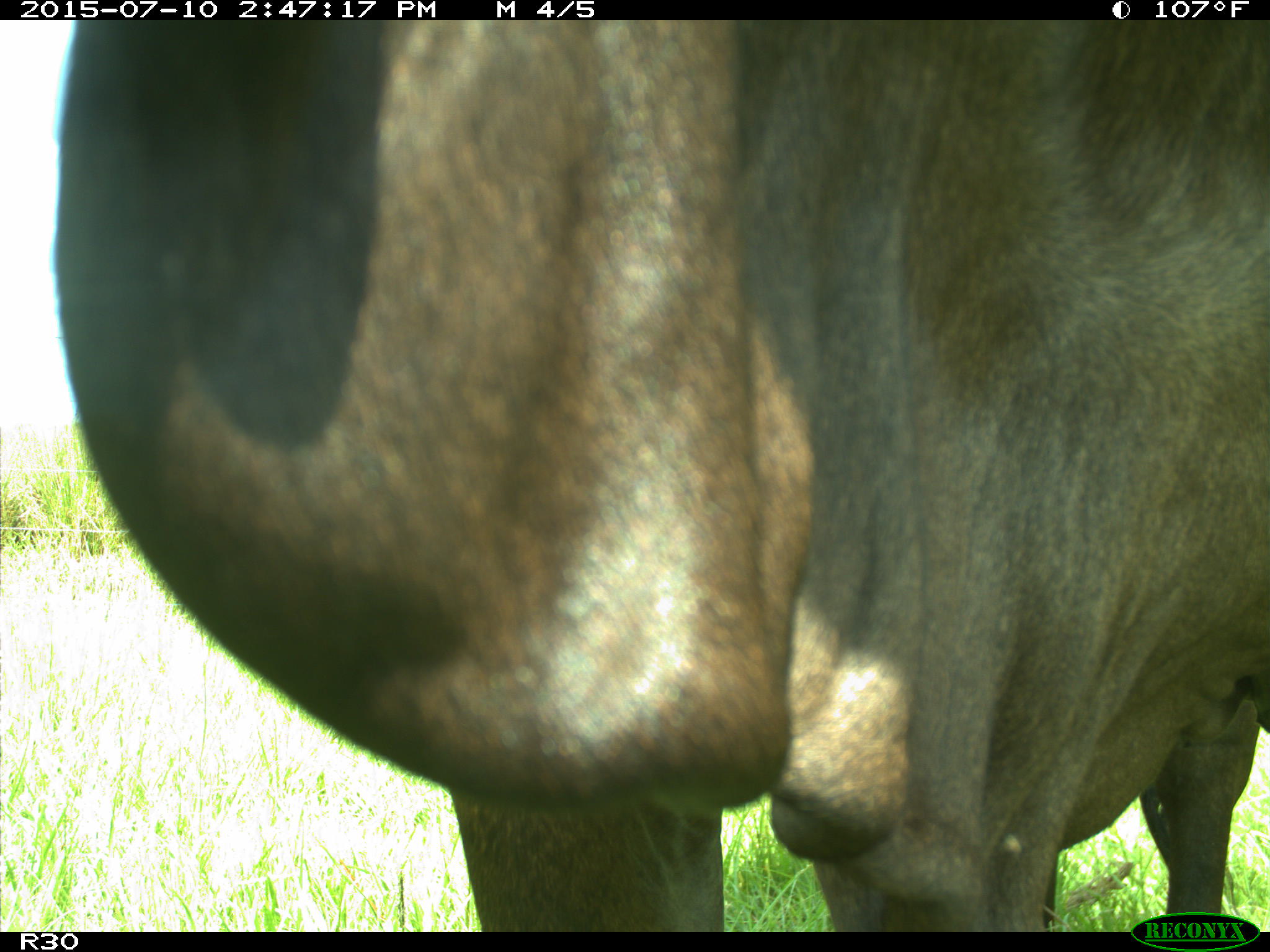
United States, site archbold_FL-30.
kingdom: Animalia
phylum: Chordata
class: Mammalia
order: Artiodactyla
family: Bovidae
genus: Bos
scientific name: Bos taurus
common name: domestic cow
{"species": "Bos taurus (domestic cow)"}